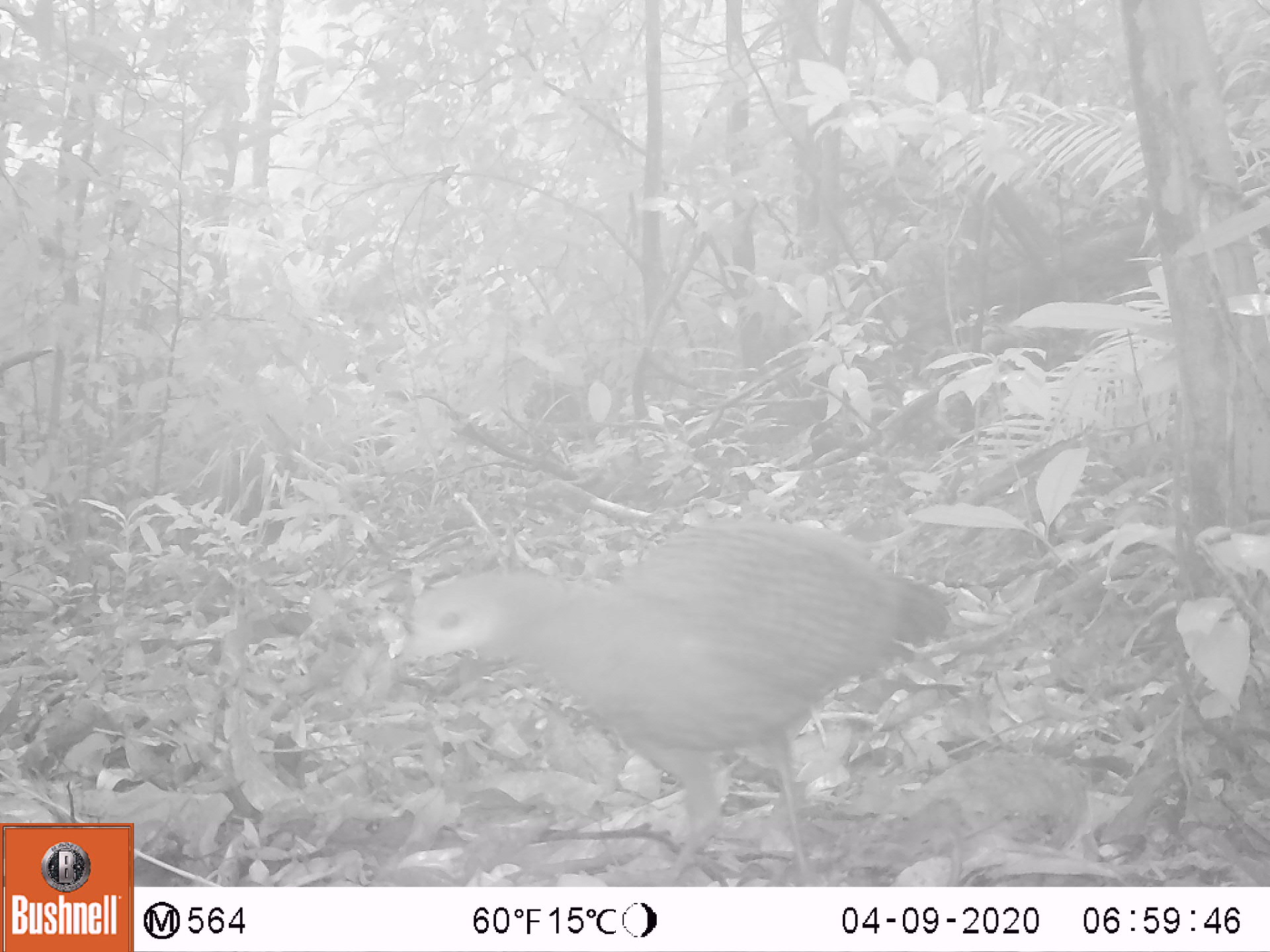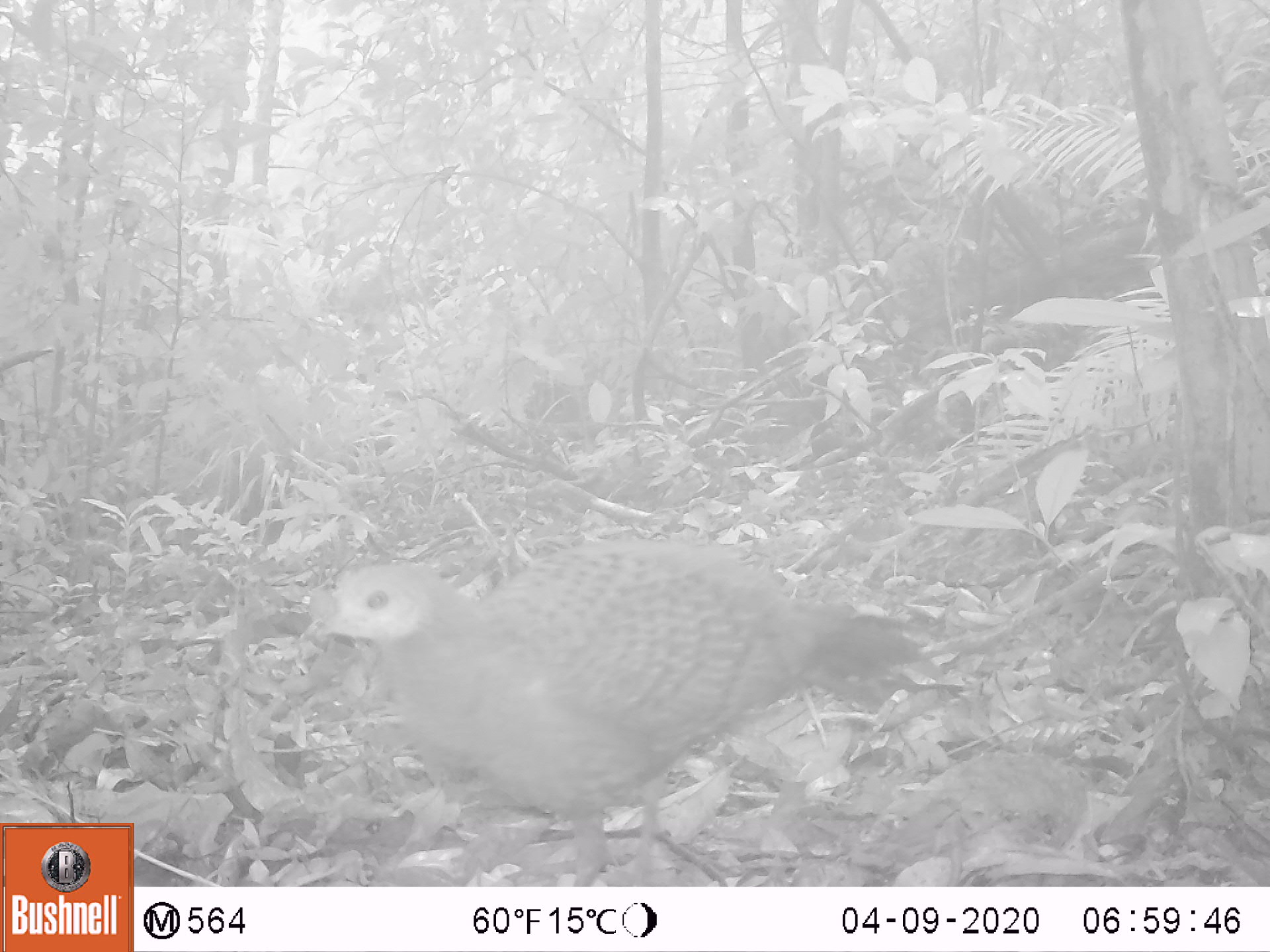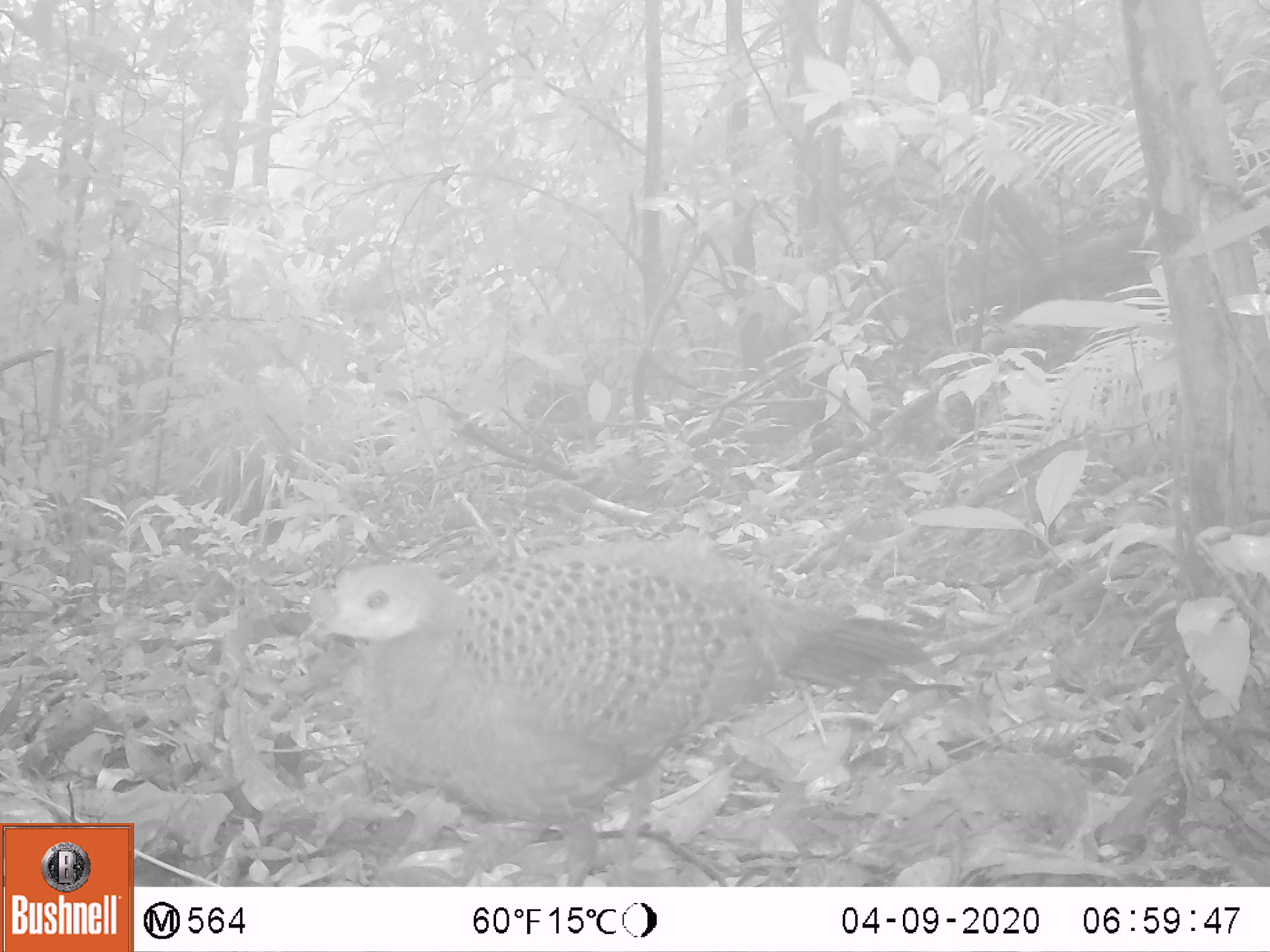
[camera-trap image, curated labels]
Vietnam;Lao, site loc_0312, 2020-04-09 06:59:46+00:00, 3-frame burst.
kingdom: Animalia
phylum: Chordata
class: Aves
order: Galliformes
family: Phasianidae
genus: Polyplectron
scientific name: Polyplectron bicalcaratum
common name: gray peacock-pheasant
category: grey peacock pheasant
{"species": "grey peacock pheasant (gray peacock-pheasant) (Polyplectron bicalcaratum)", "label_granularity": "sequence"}